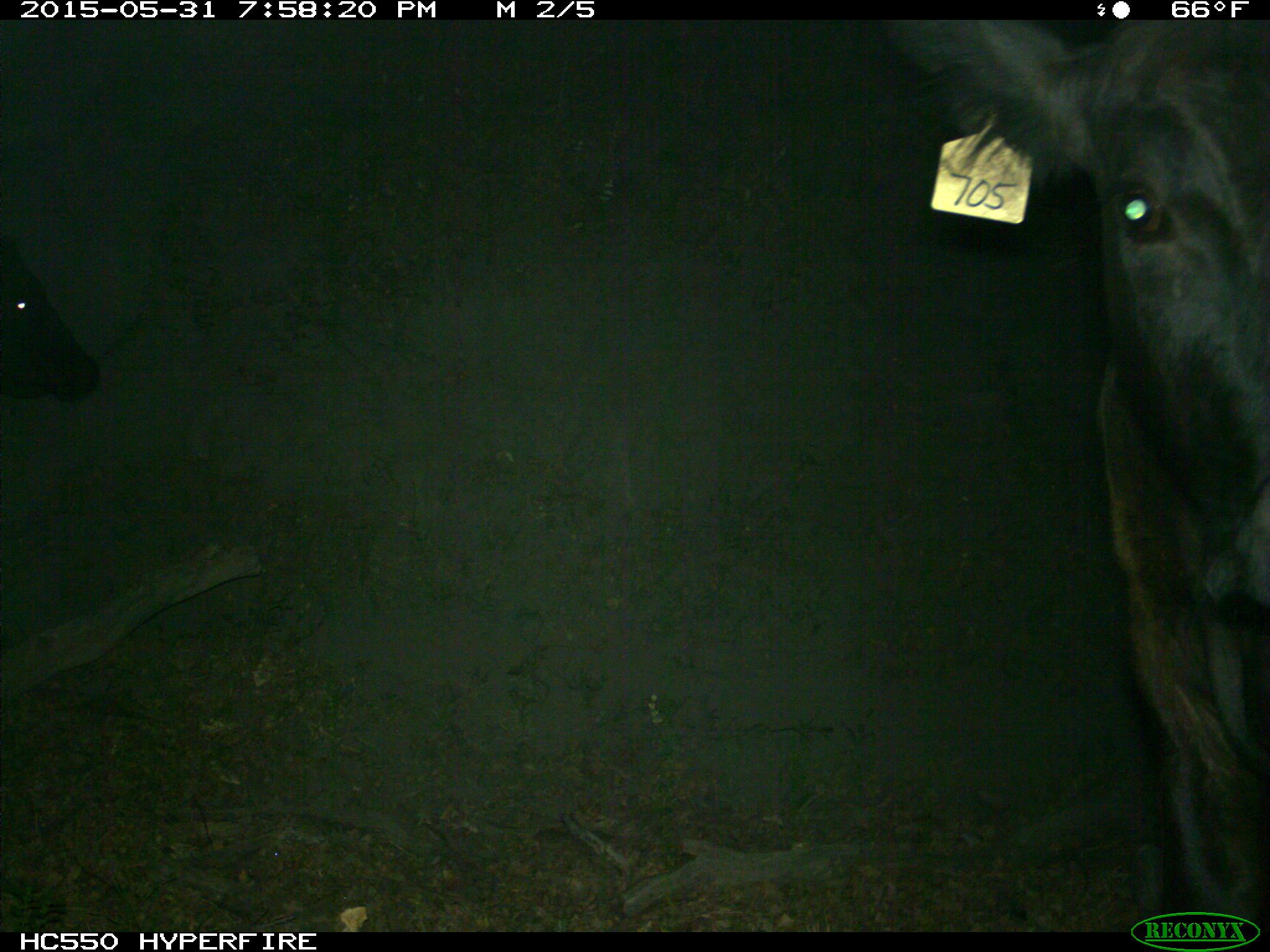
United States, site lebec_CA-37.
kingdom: Animalia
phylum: Chordata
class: Mammalia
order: Artiodactyla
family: Bovidae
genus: Bos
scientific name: Bos taurus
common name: domestic cow